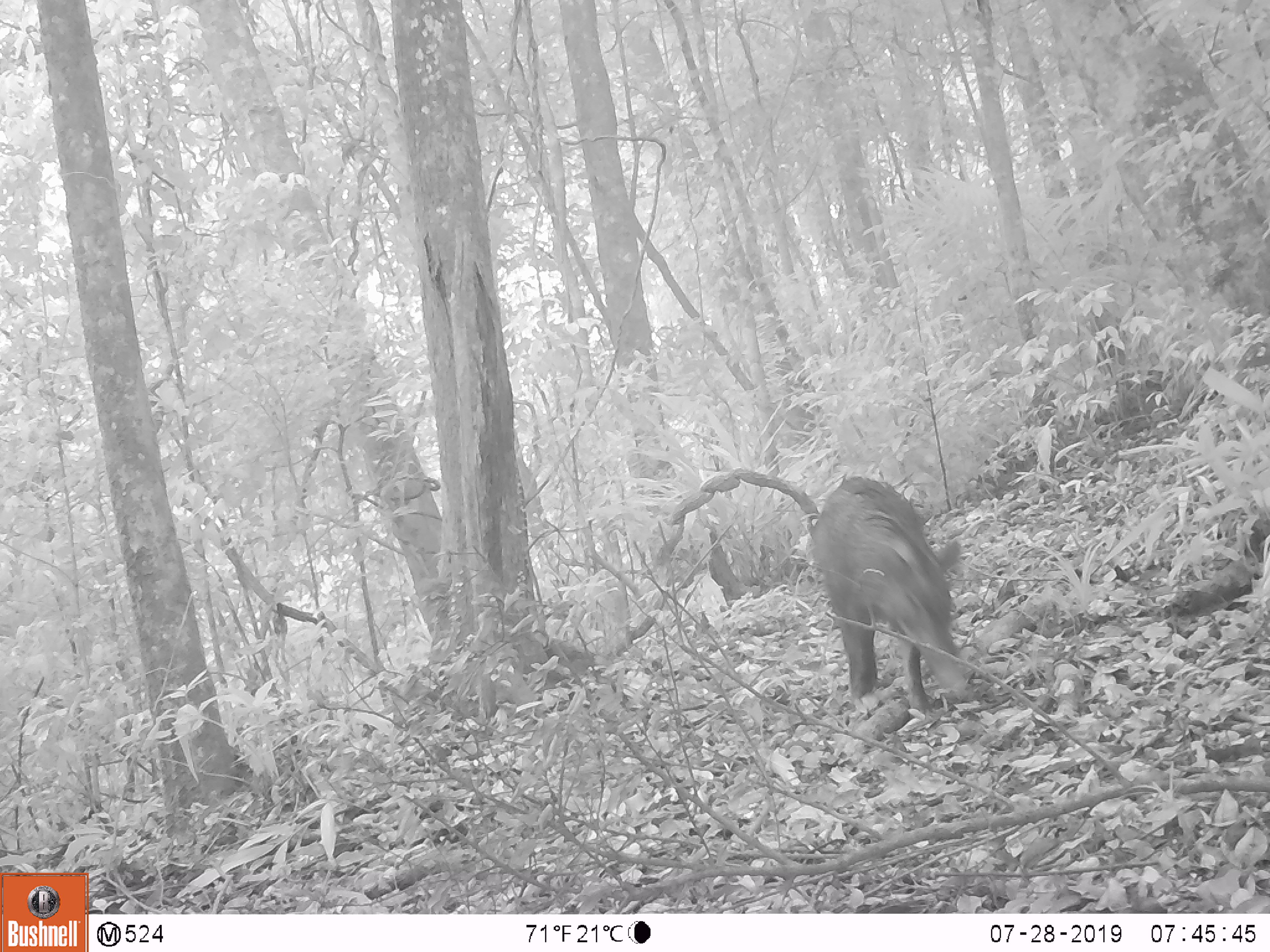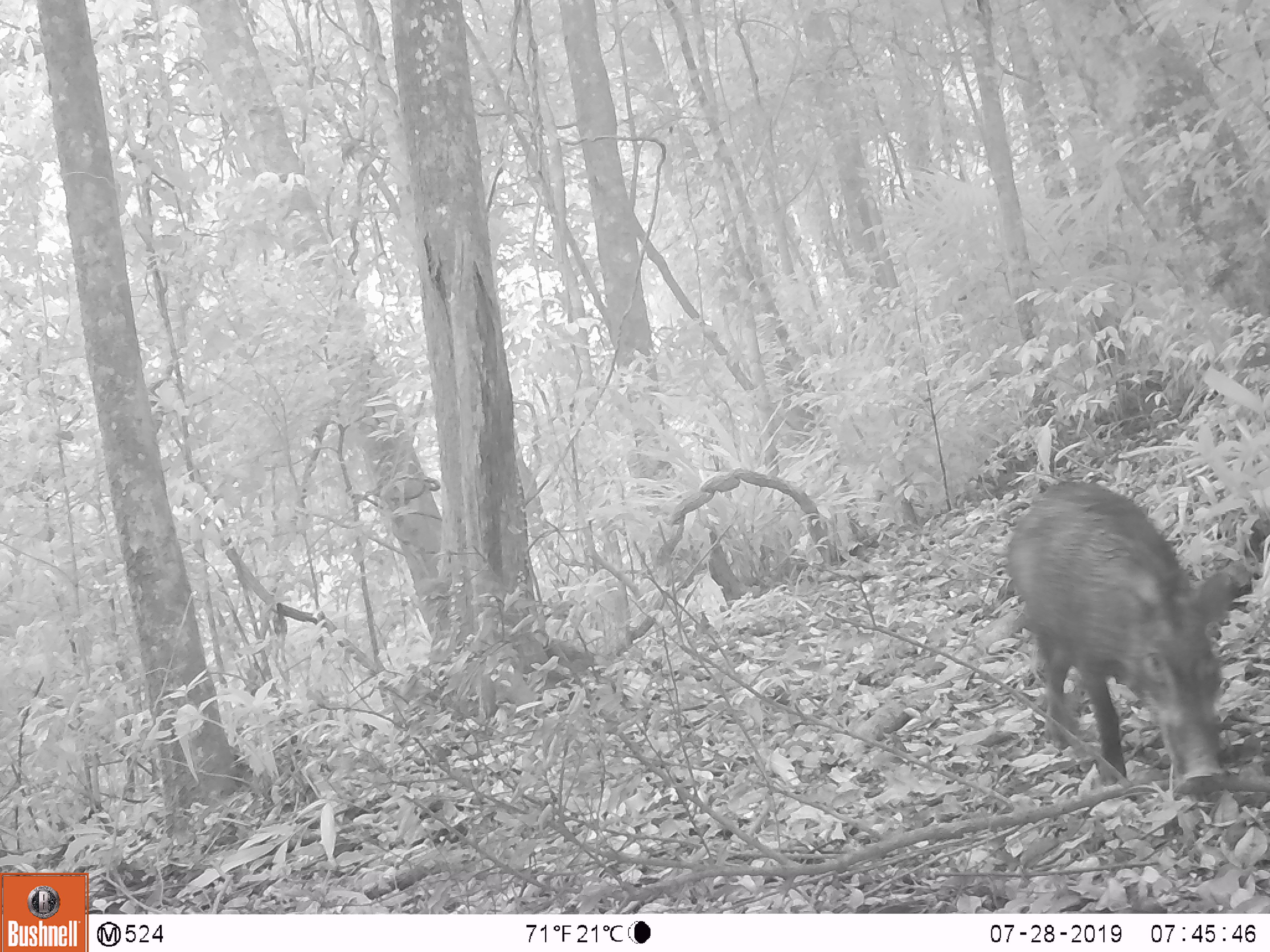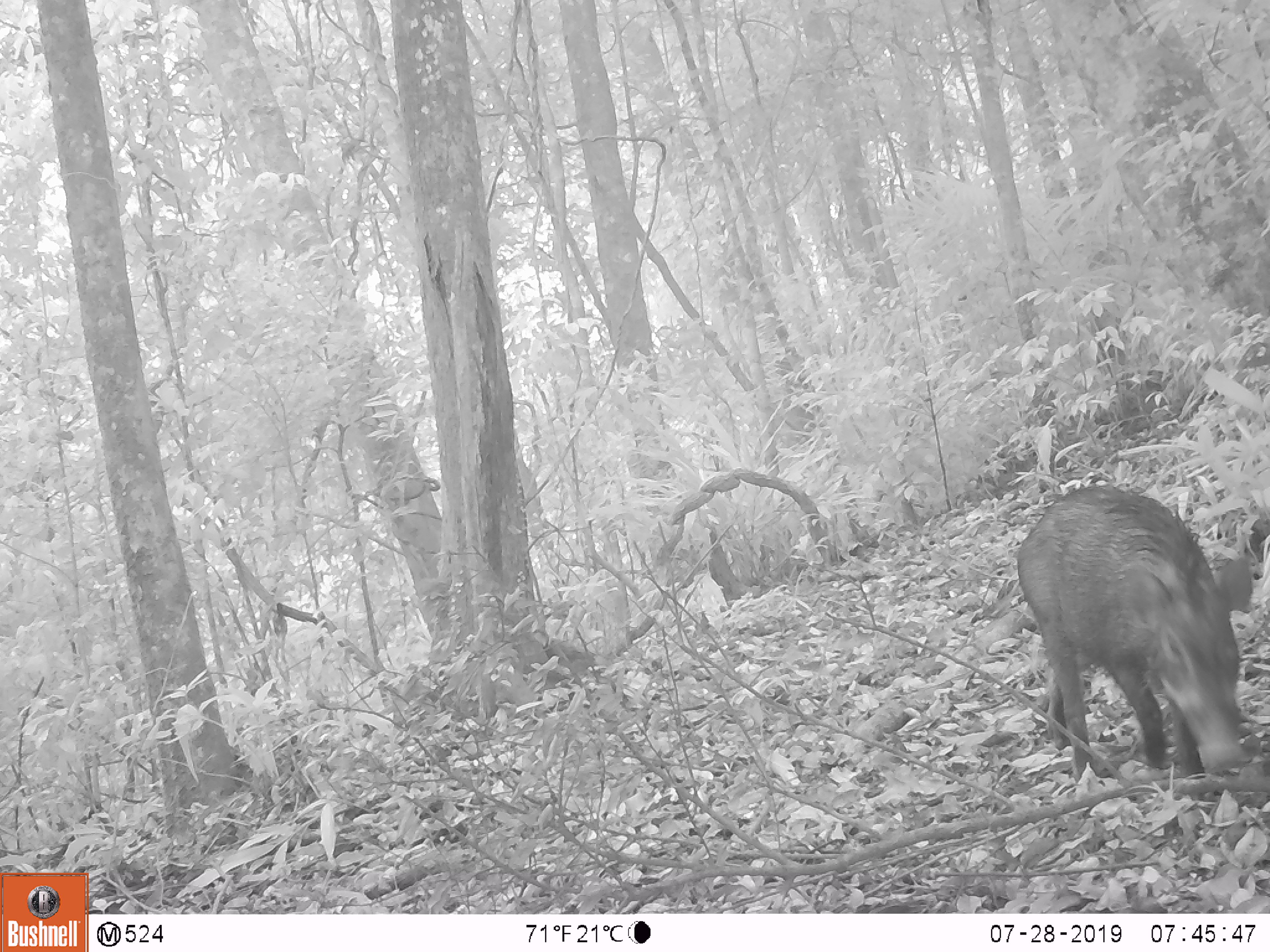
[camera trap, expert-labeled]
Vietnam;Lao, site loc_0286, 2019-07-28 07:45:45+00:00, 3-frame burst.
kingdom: Animalia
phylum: Chordata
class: Mammalia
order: Artiodactyla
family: Suidae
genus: Sus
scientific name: Sus scrofa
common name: eurasian wild pig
Eurasian wild pig (Sus scrofa). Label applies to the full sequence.